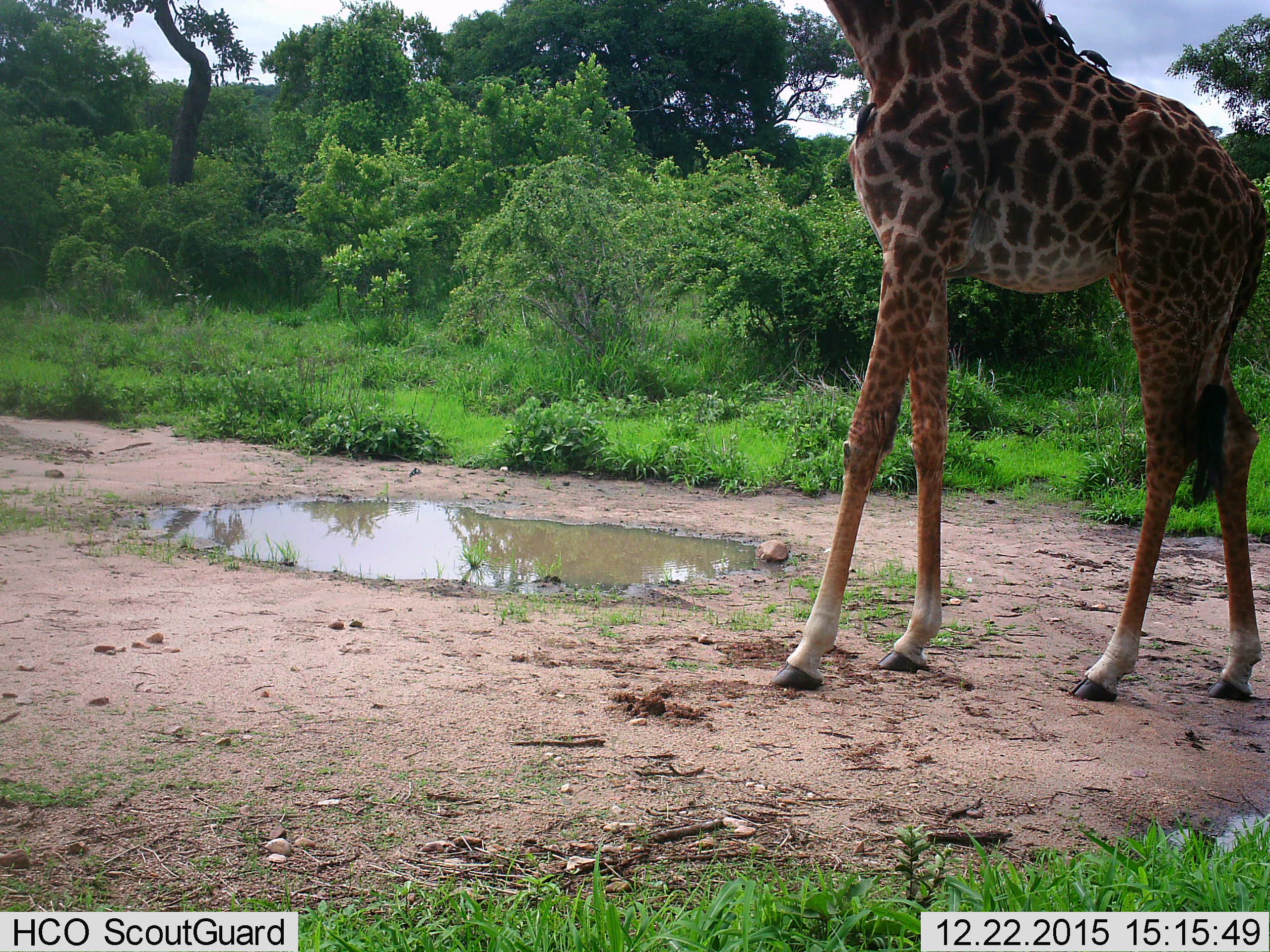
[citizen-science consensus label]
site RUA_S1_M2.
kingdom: Animalia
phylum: Chordata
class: Aves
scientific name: Aves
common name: bird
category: birdother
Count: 3.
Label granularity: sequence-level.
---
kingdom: Animalia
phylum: Chordata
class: Mammalia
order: Artiodactyla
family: Giraffidae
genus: Giraffa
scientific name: Giraffa camelopardalis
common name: giraffe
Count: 1.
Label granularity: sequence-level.